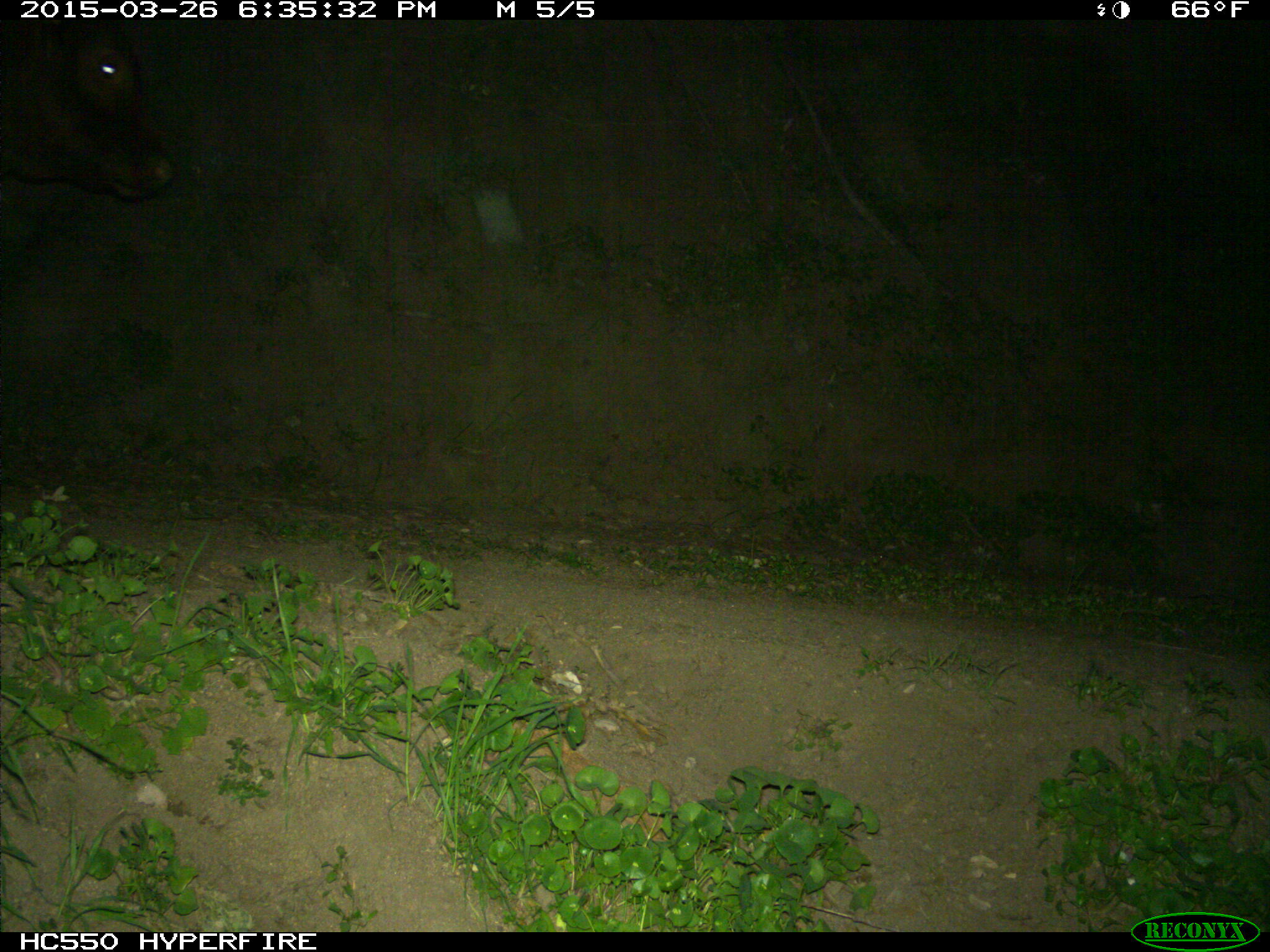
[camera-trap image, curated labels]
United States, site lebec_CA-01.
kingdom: Animalia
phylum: Chordata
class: Mammalia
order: Artiodactyla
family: Bovidae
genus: Bos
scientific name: Bos taurus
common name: domestic cow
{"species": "Bos taurus (domestic cow)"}